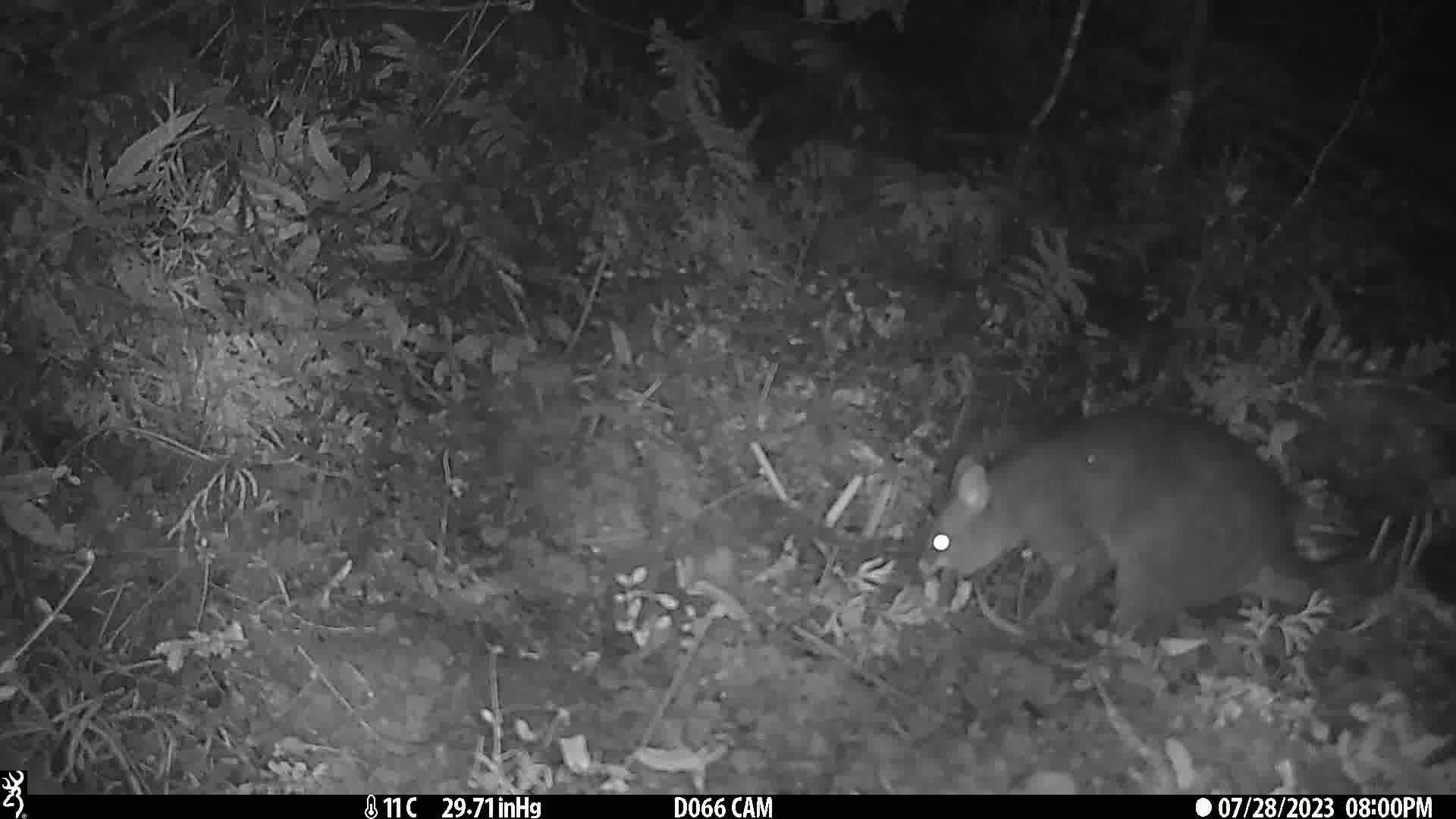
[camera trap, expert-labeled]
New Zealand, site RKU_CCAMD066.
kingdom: Animalia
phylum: Chordata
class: Mammalia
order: Diprotodontia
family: Phalangeridae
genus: Trichosurus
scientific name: Trichosurus vulpecula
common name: common brushtail possum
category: possum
Possum (common brushtail possum) (Trichosurus vulpecula).